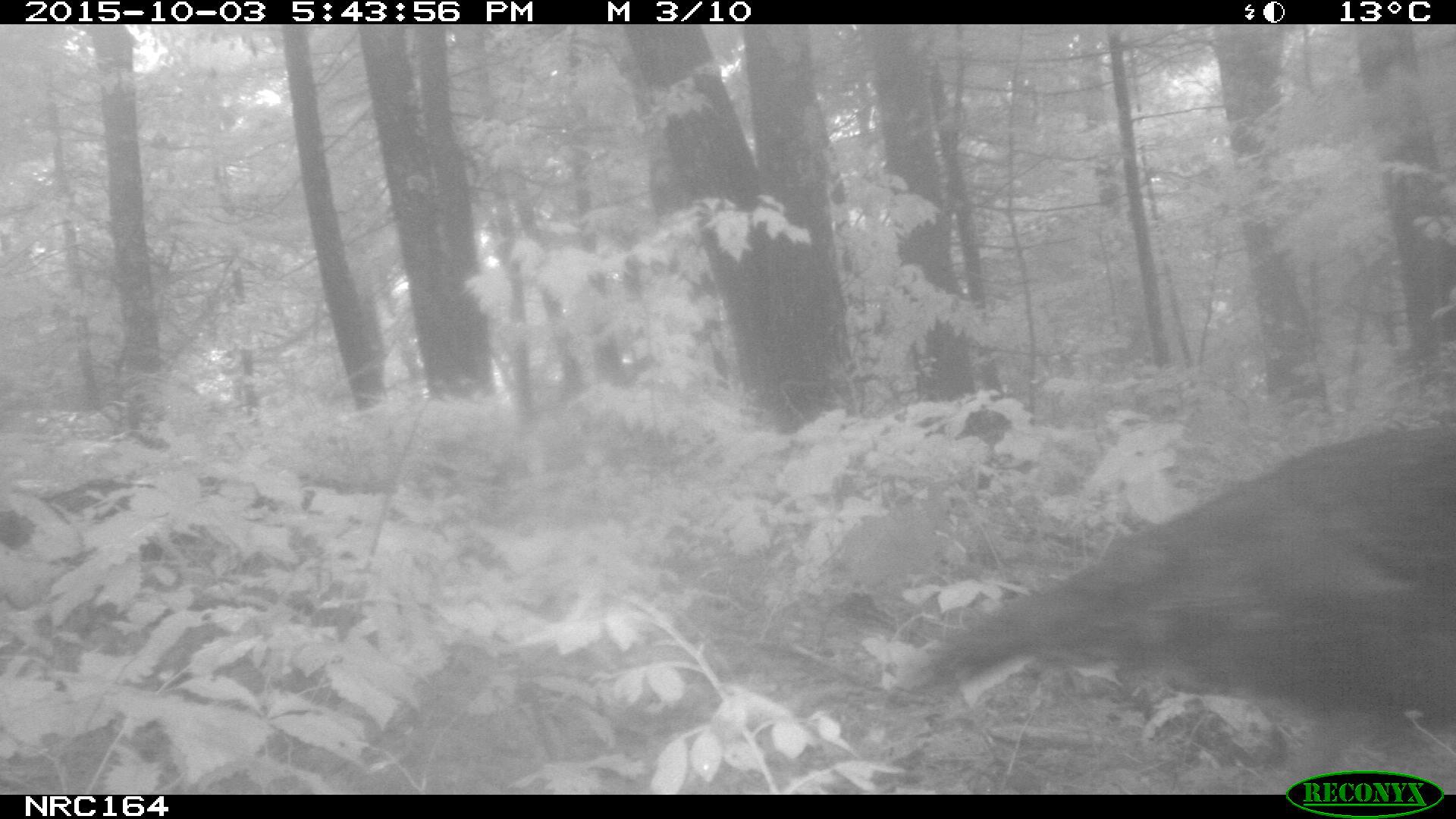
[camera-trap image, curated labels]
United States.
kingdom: Animalia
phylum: Chordata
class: Aves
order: Galliformes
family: Phasianidae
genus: Meleagris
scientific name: Meleagris gallopavo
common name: wild turkey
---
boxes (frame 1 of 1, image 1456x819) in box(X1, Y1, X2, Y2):
Wild Turkey: box(899, 408, 1454, 783)